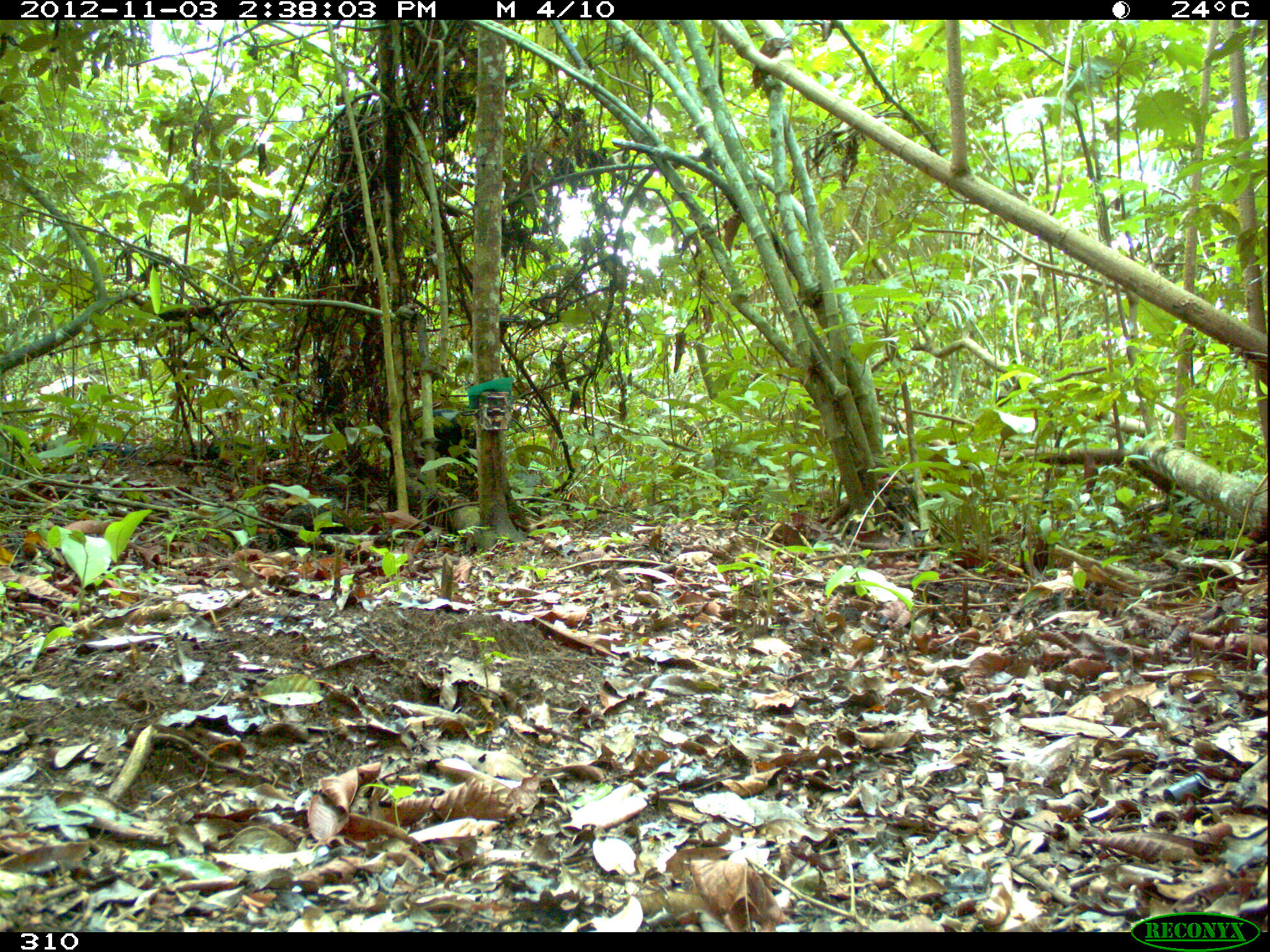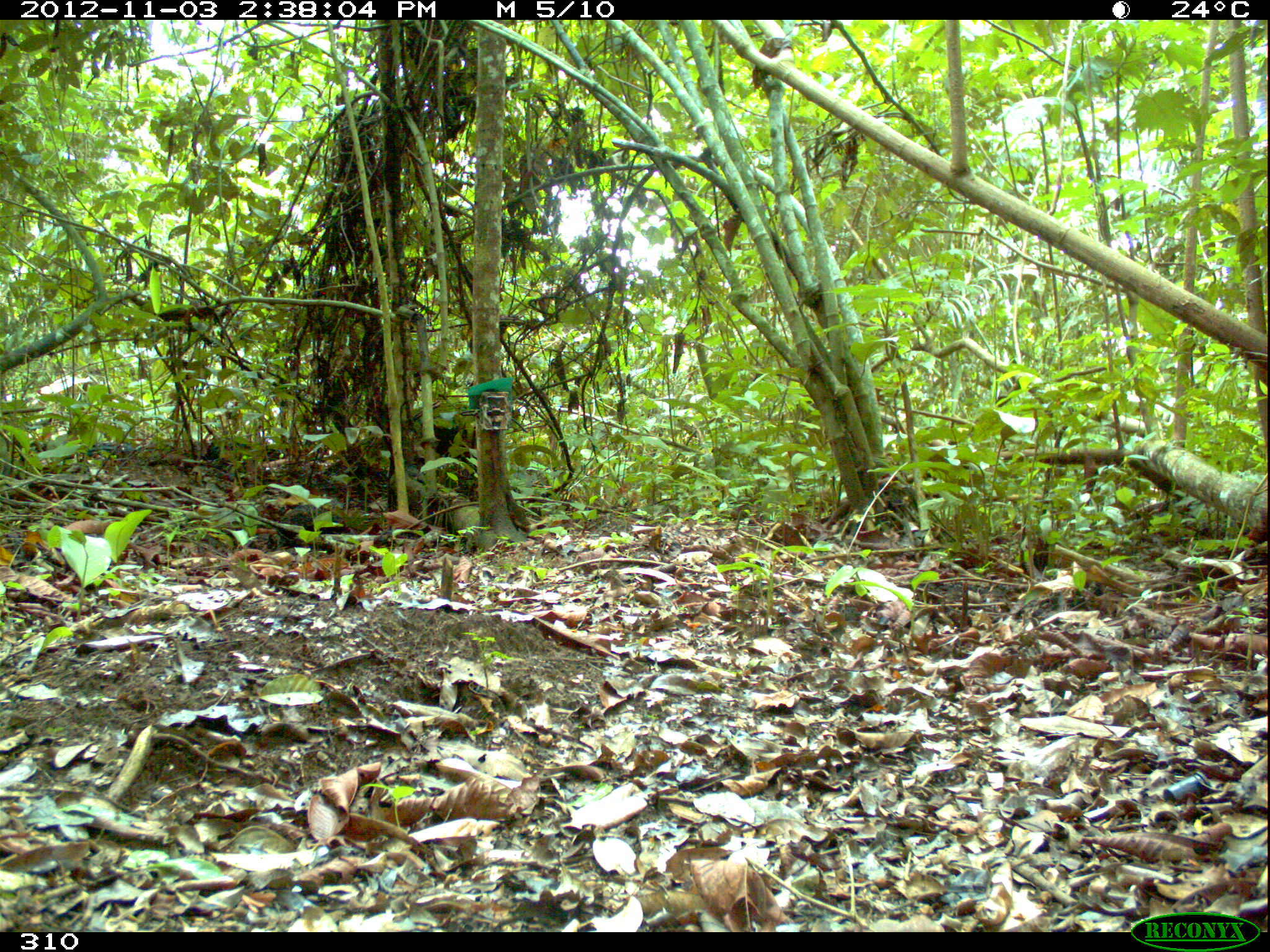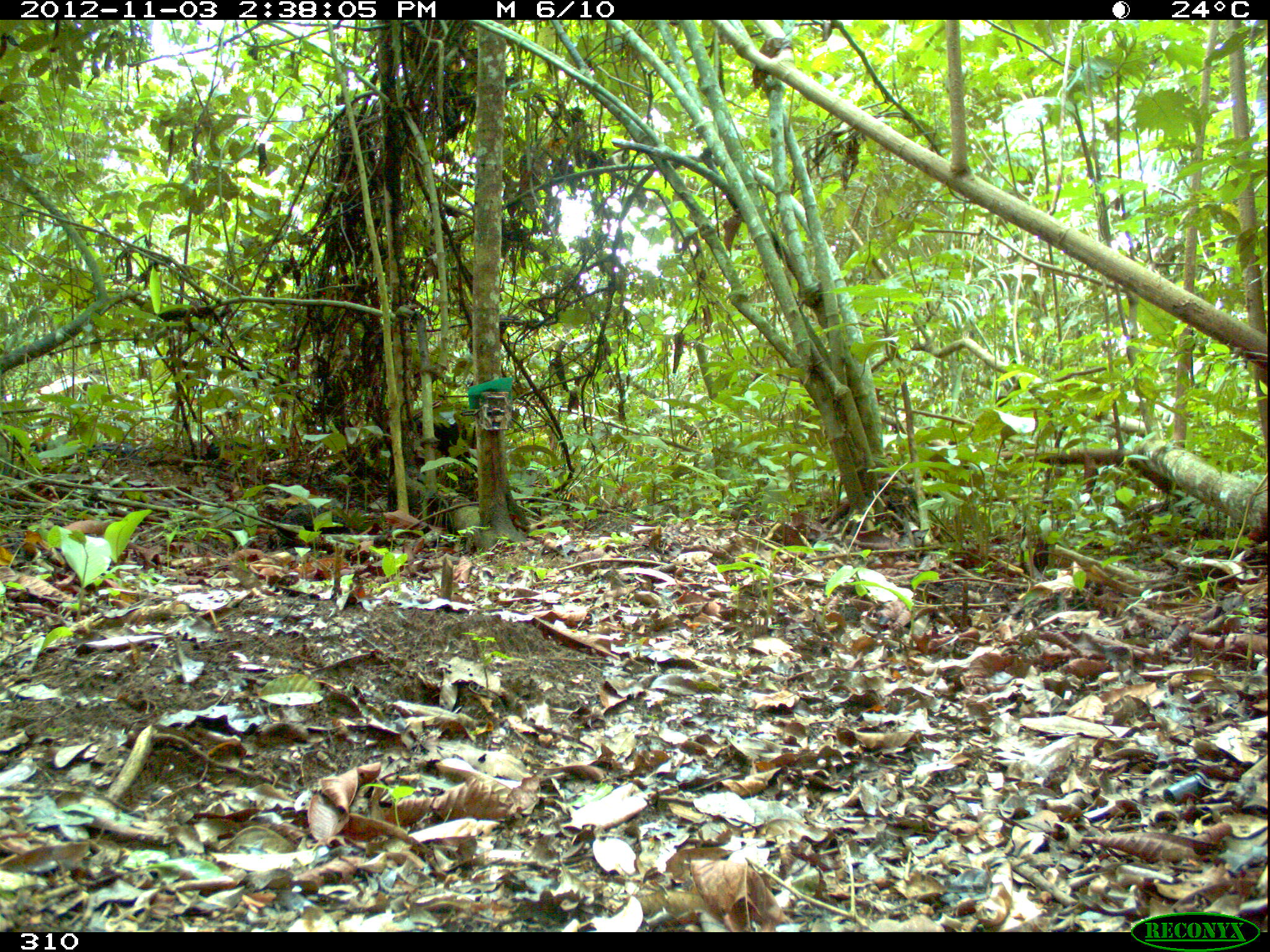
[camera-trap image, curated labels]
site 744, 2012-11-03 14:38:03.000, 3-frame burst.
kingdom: Animalia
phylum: Chordata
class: Mammalia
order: Artiodactyla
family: Tayassuidae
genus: Tayassu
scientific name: Tayassu pecari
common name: white-lipped peccary